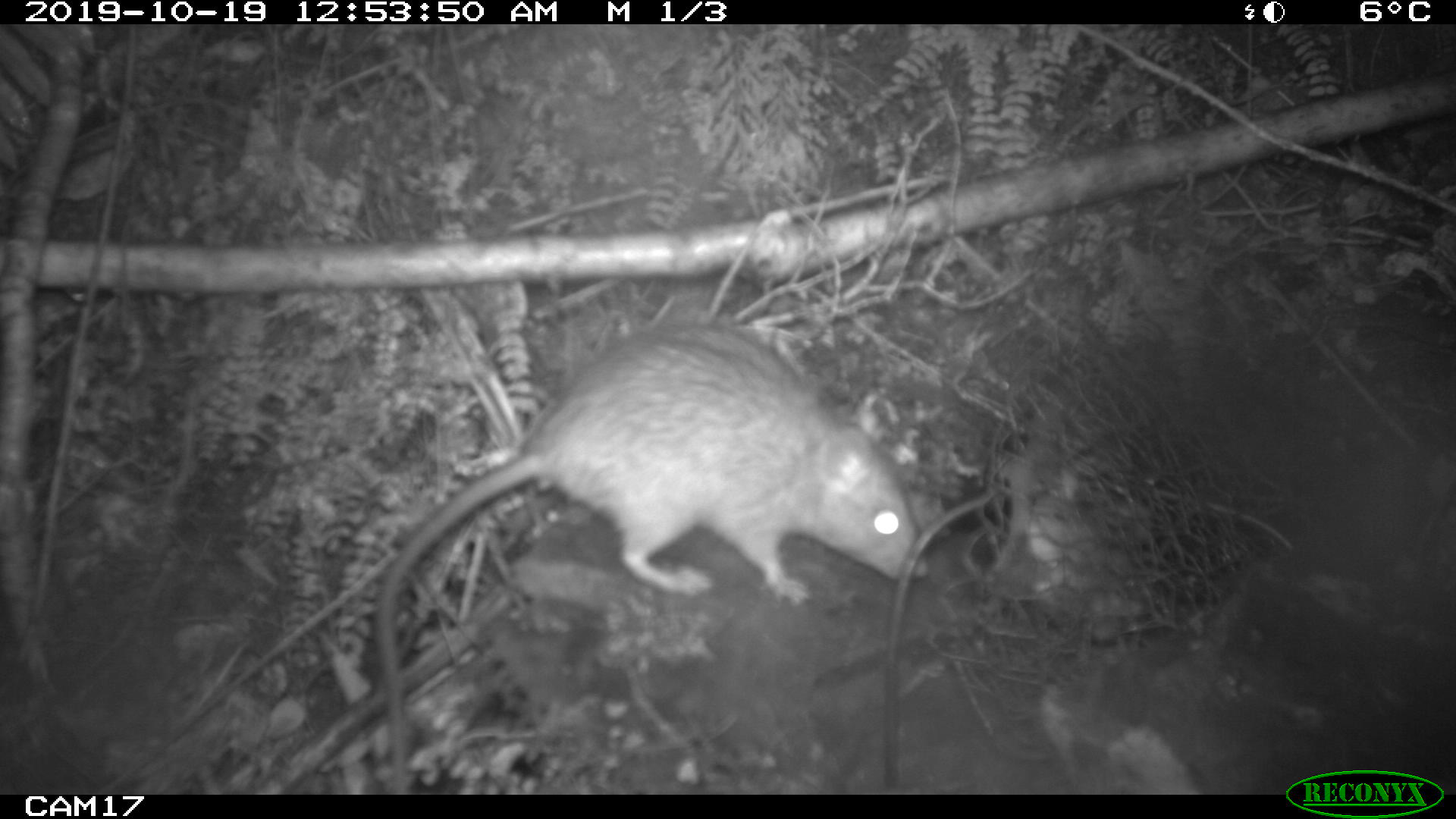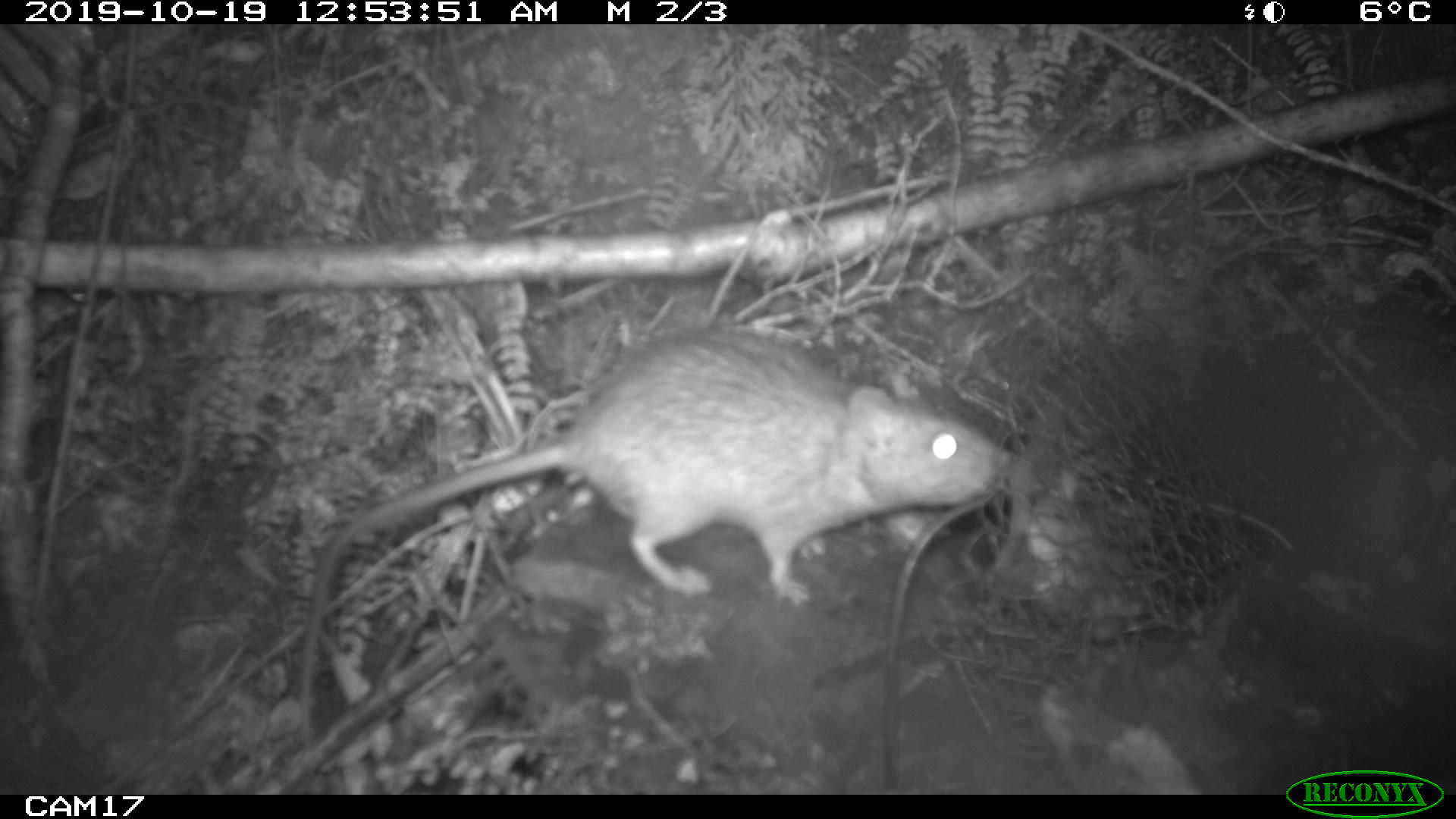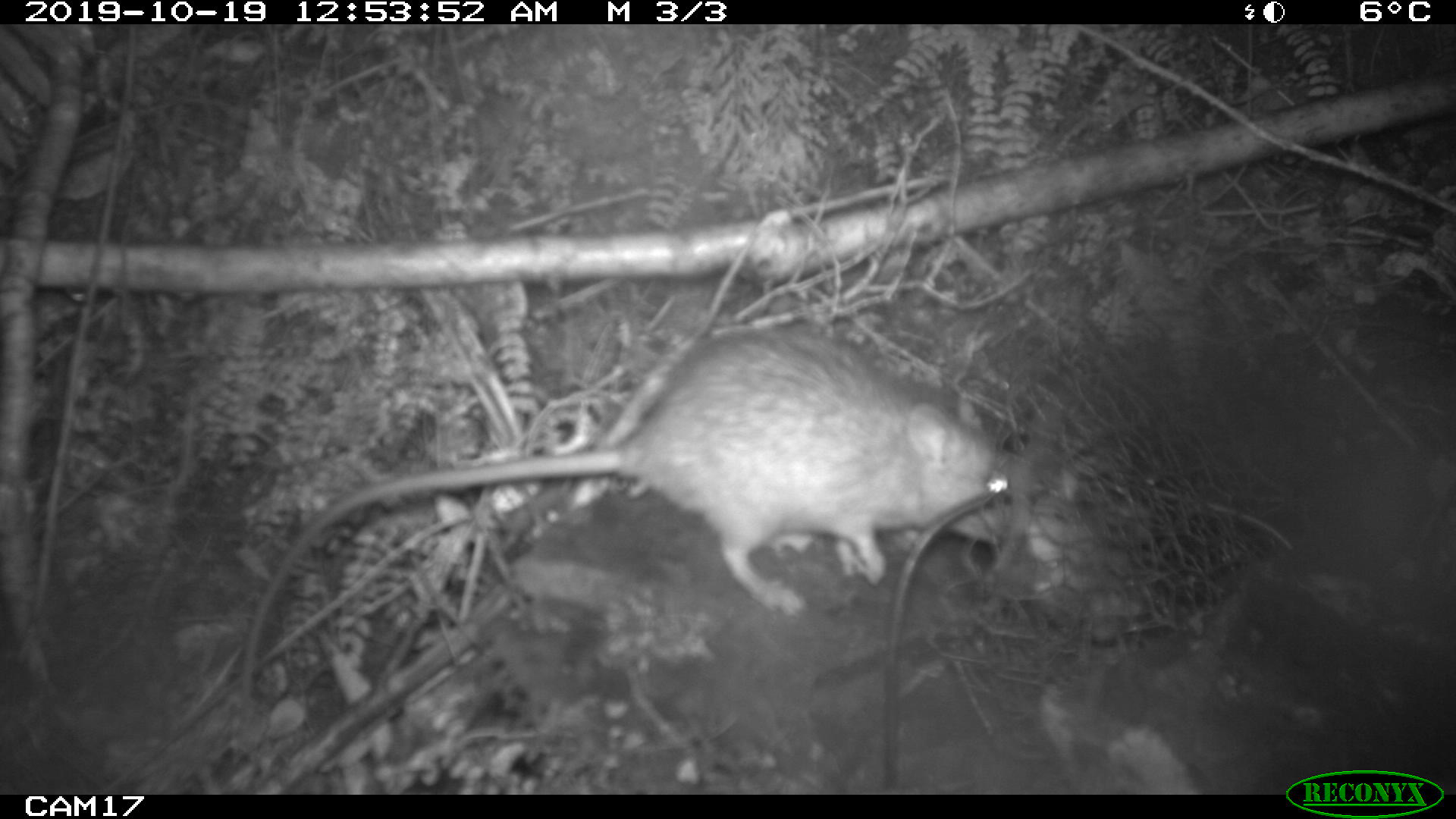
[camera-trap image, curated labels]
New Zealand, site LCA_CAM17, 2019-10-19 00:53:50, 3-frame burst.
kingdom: Animalia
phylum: Chordata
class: Mammalia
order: Rodentia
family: Muridae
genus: Rattus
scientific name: Rattus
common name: rat